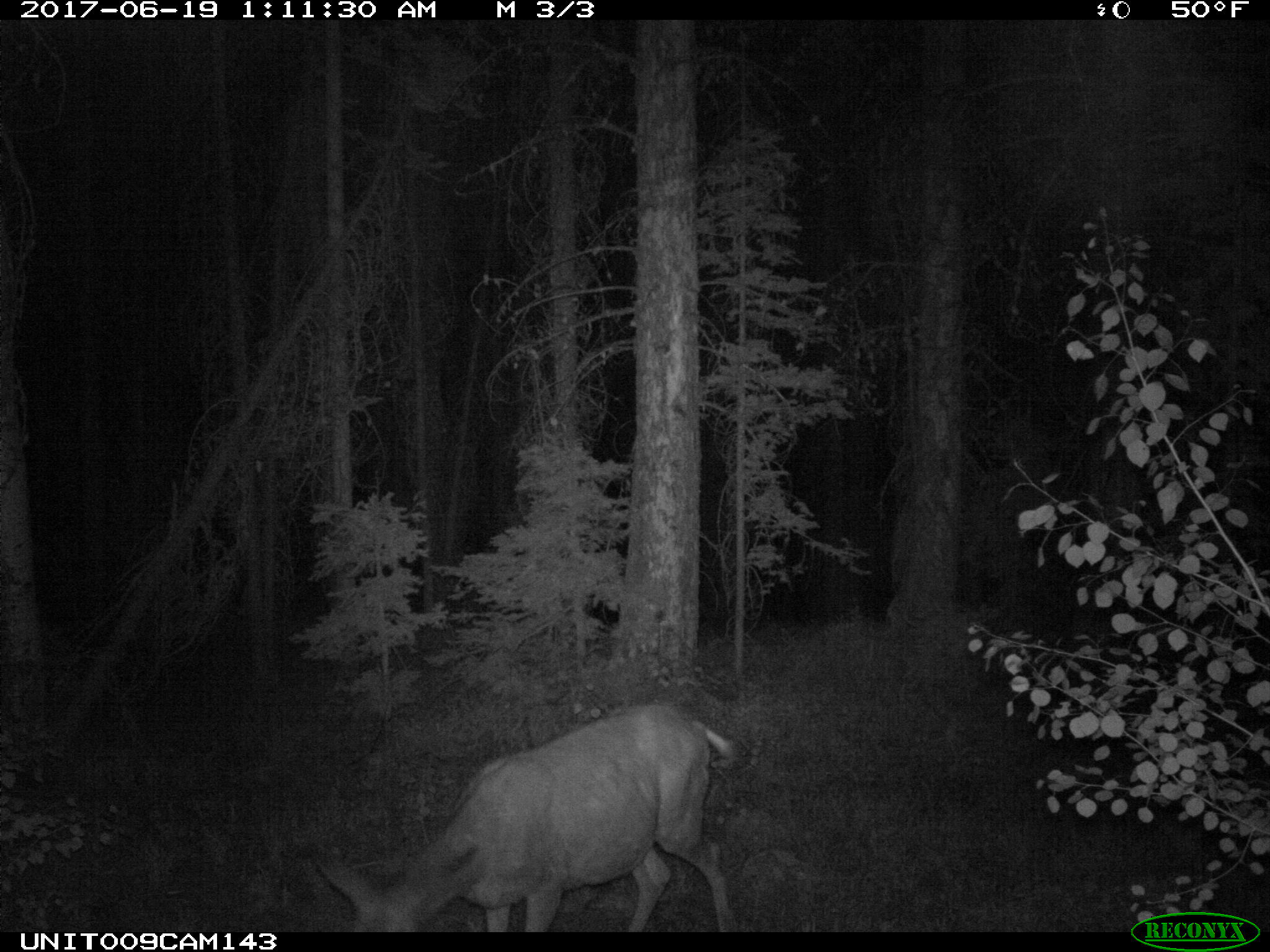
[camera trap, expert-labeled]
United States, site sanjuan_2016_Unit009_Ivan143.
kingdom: Animalia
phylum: Chordata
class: Mammalia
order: Artiodactyla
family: Cervidae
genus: Odocoileus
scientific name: Odocoileus hemionus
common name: mule deer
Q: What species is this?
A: Odocoileus hemionus (mule deer).